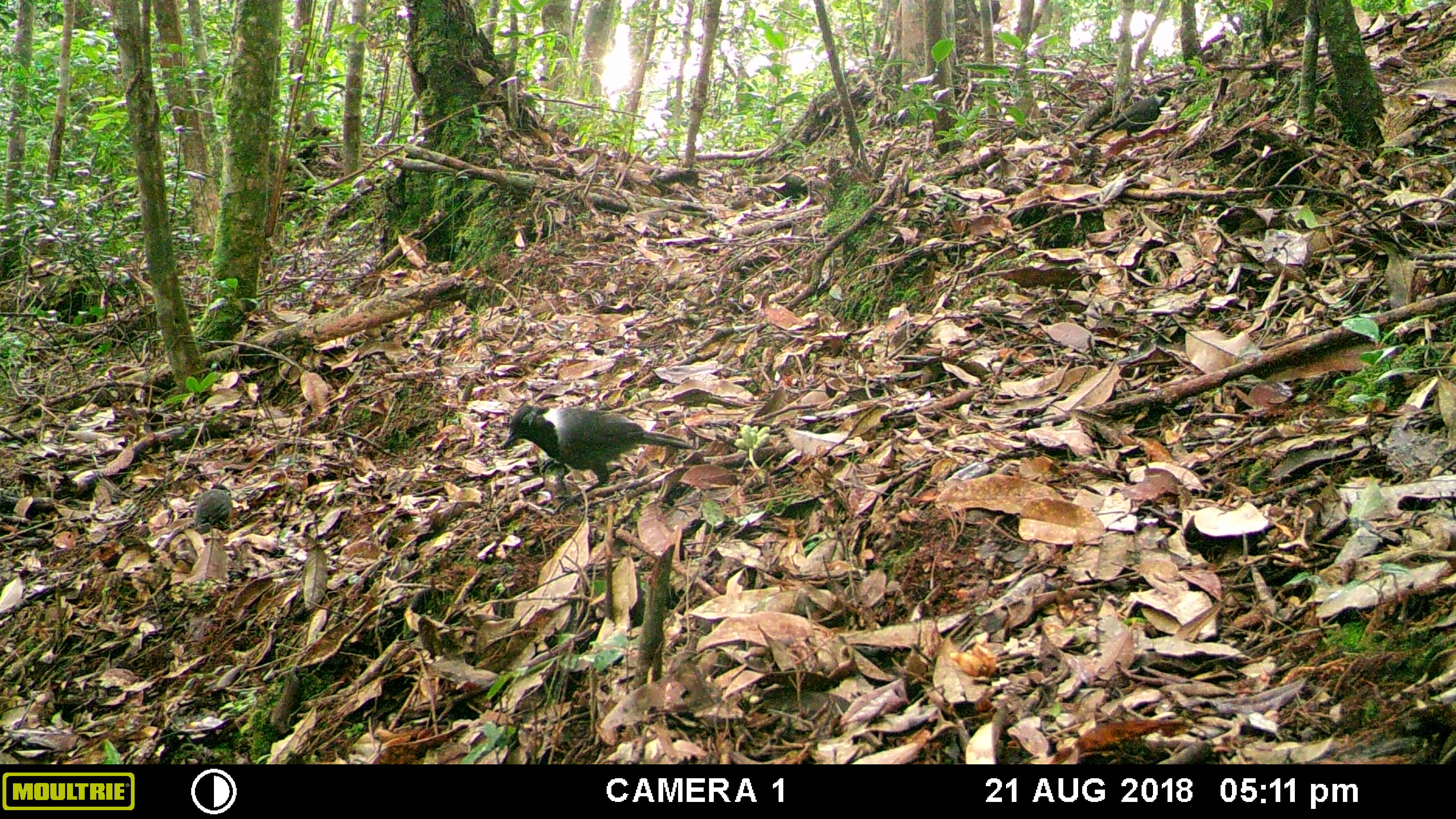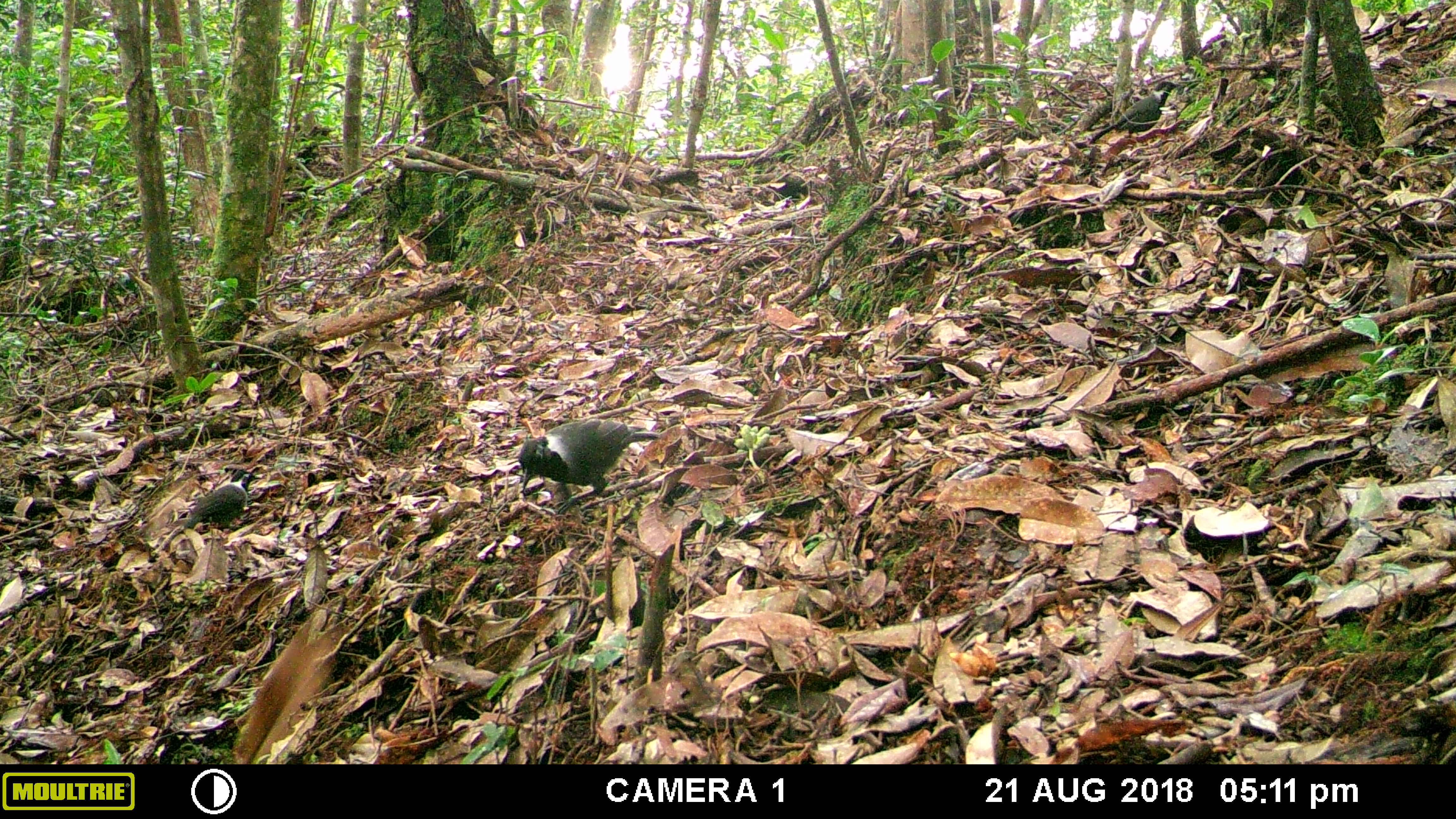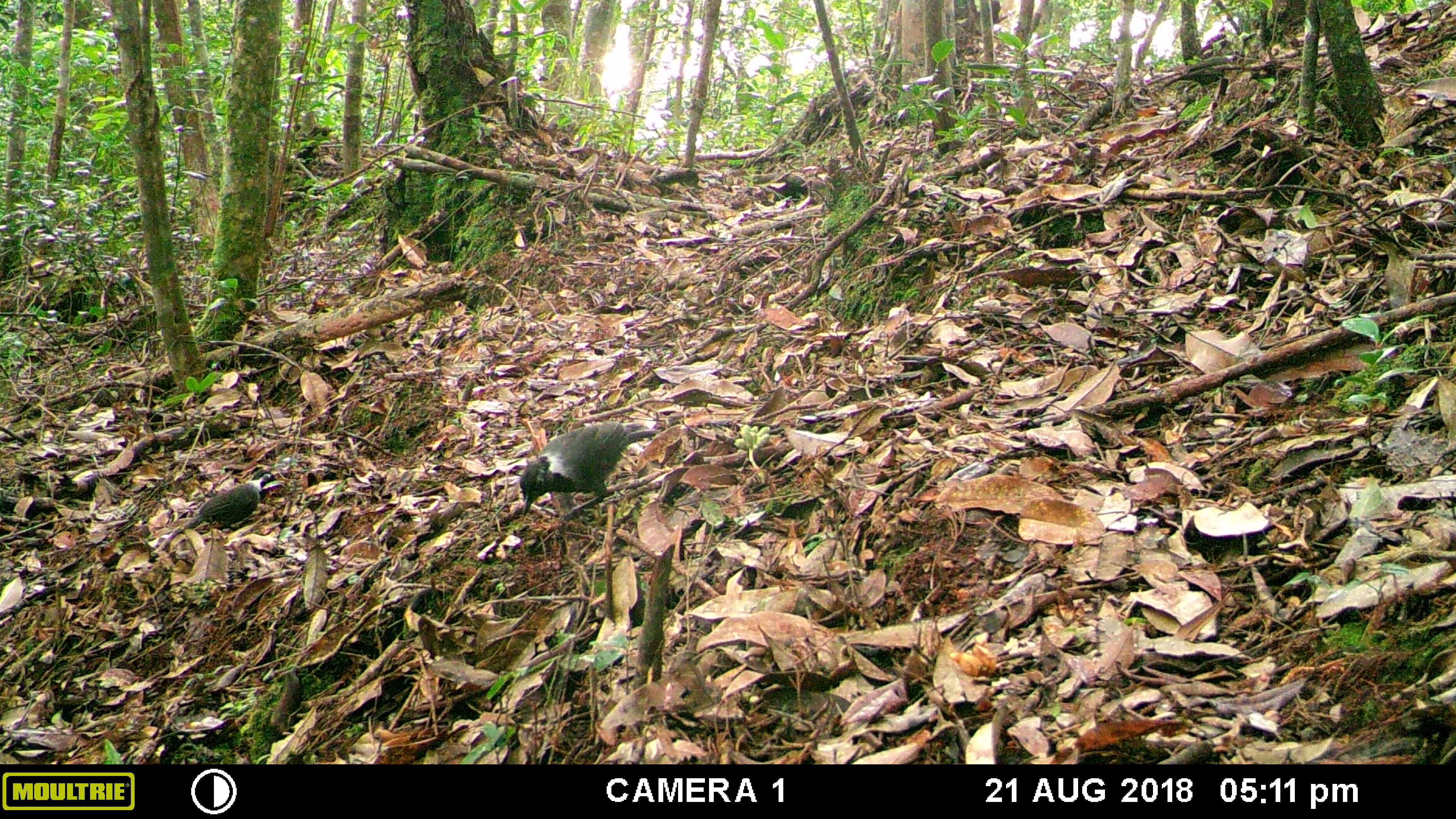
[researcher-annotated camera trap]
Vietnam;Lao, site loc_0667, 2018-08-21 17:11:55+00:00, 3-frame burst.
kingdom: Animalia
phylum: Chordata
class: Aves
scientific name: Aves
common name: bird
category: unidentified bird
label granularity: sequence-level